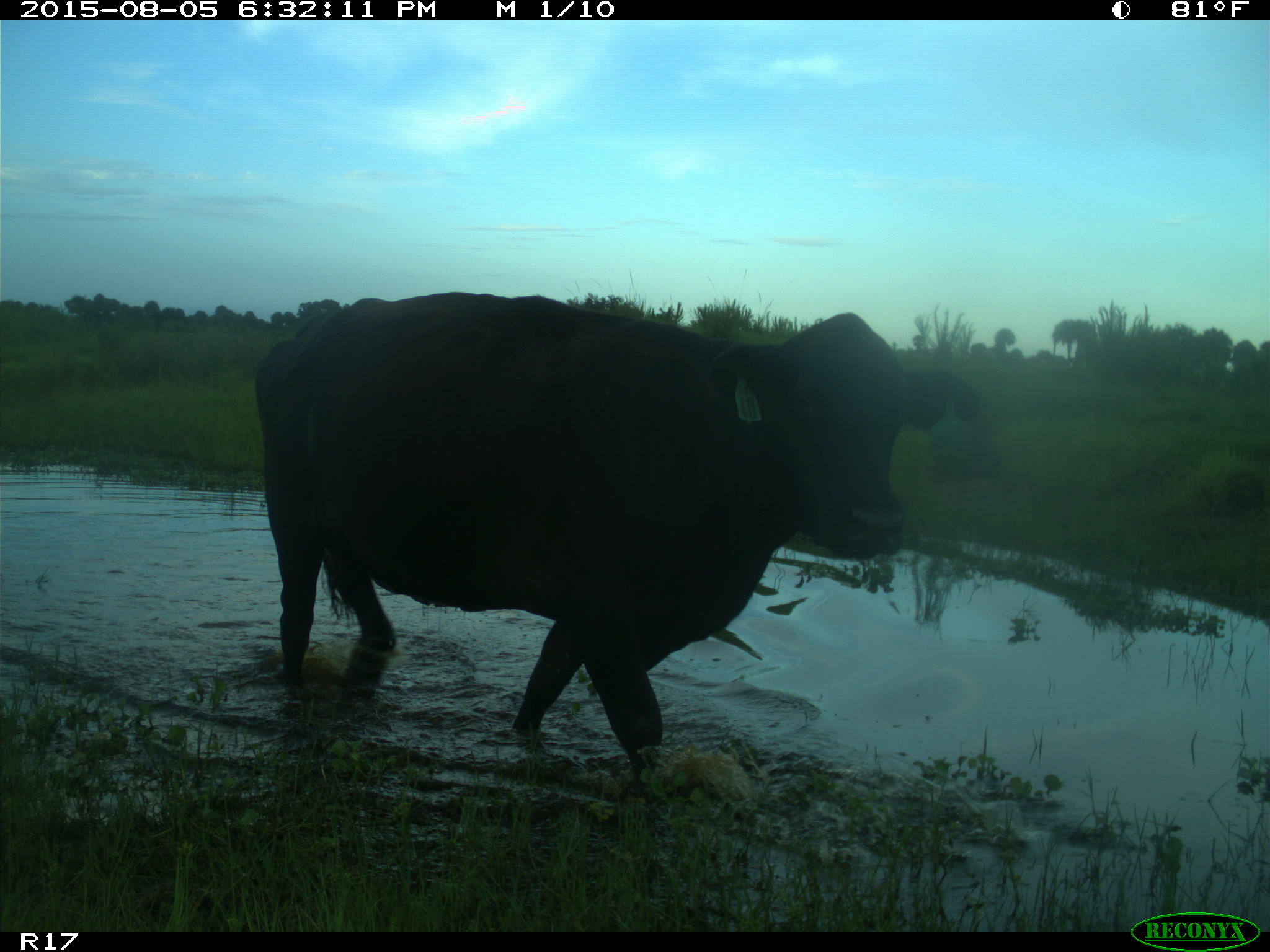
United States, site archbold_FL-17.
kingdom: Animalia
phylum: Chordata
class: Mammalia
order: Artiodactyla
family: Bovidae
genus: Bos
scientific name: Bos taurus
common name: domestic cow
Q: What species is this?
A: Bos taurus (domestic cow).